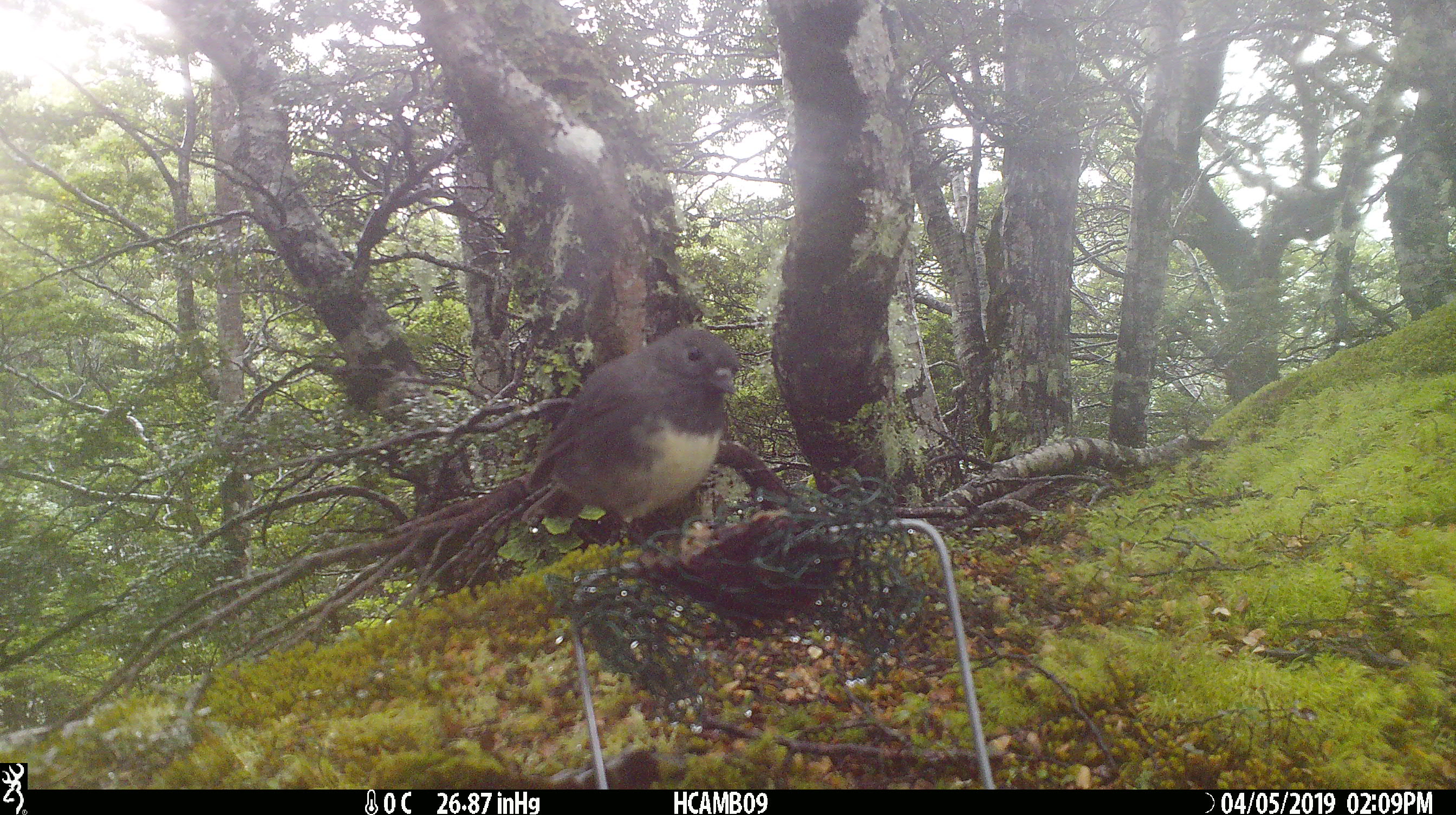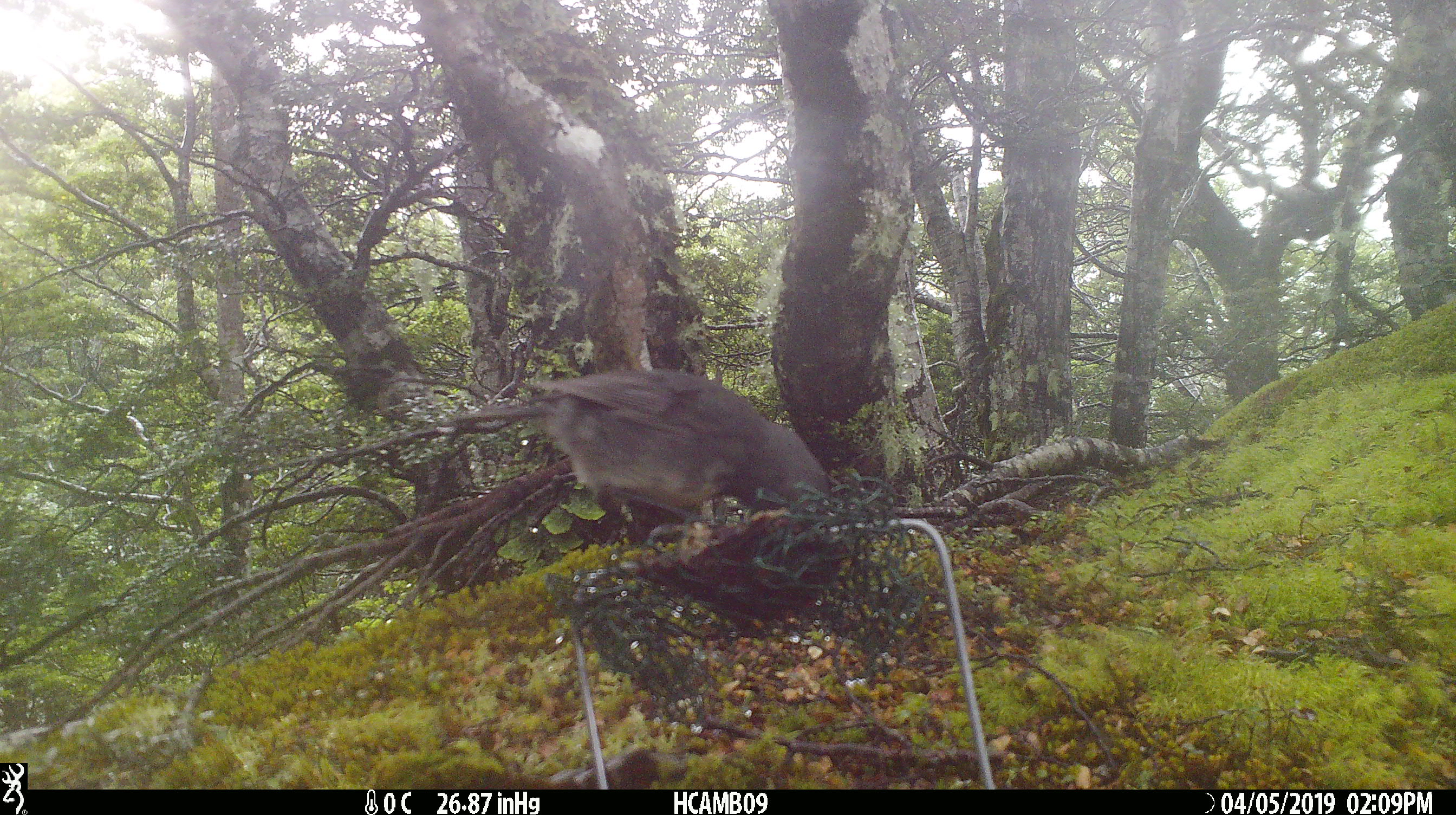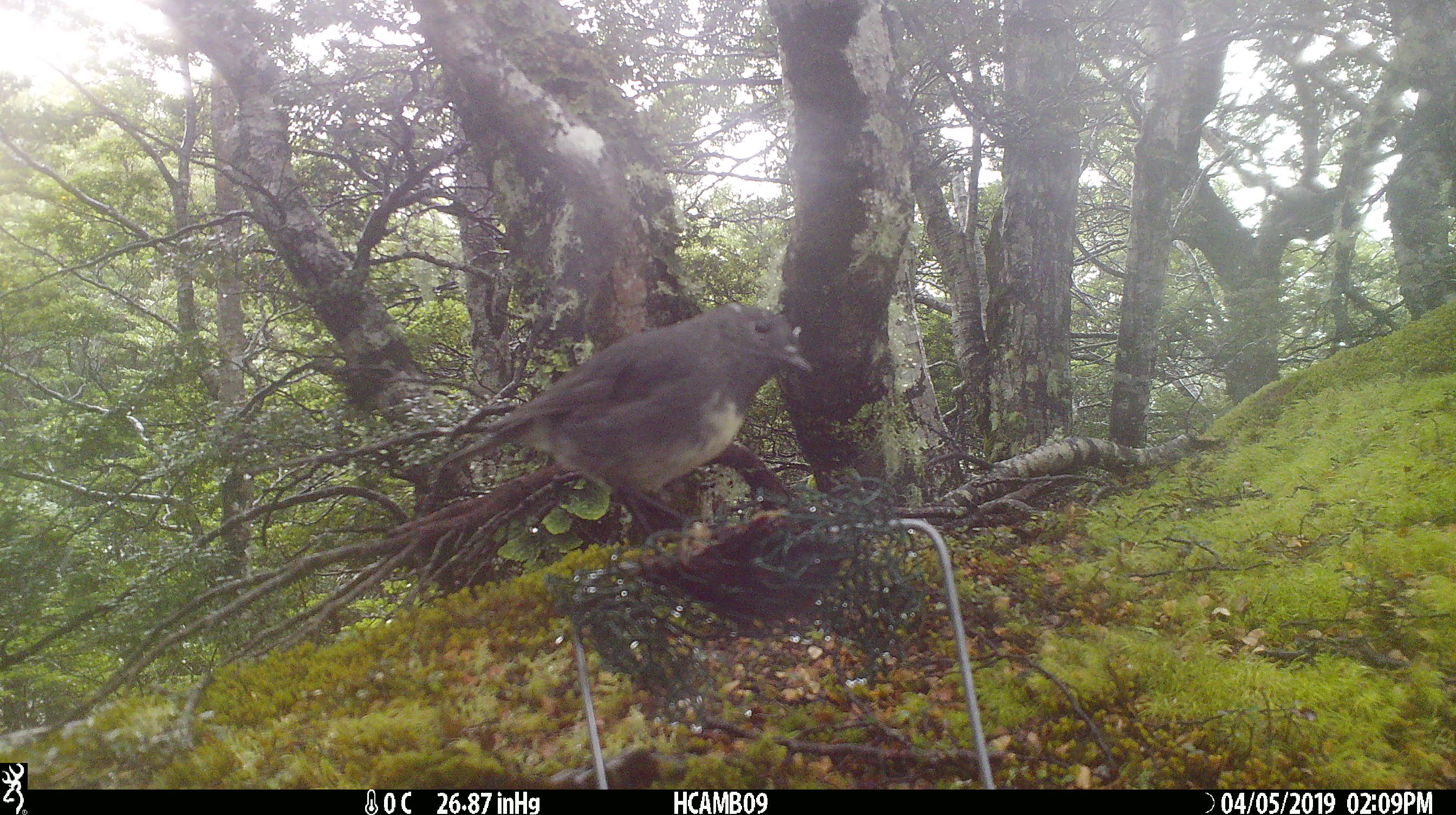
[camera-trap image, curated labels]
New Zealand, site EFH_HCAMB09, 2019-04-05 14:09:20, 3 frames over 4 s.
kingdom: Animalia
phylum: Chordata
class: Aves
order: Passeriformes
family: Petroicidae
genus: Petroica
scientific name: Petroica australis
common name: new zealand robin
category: robin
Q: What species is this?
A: Robin (new zealand robin) (Petroica australis).